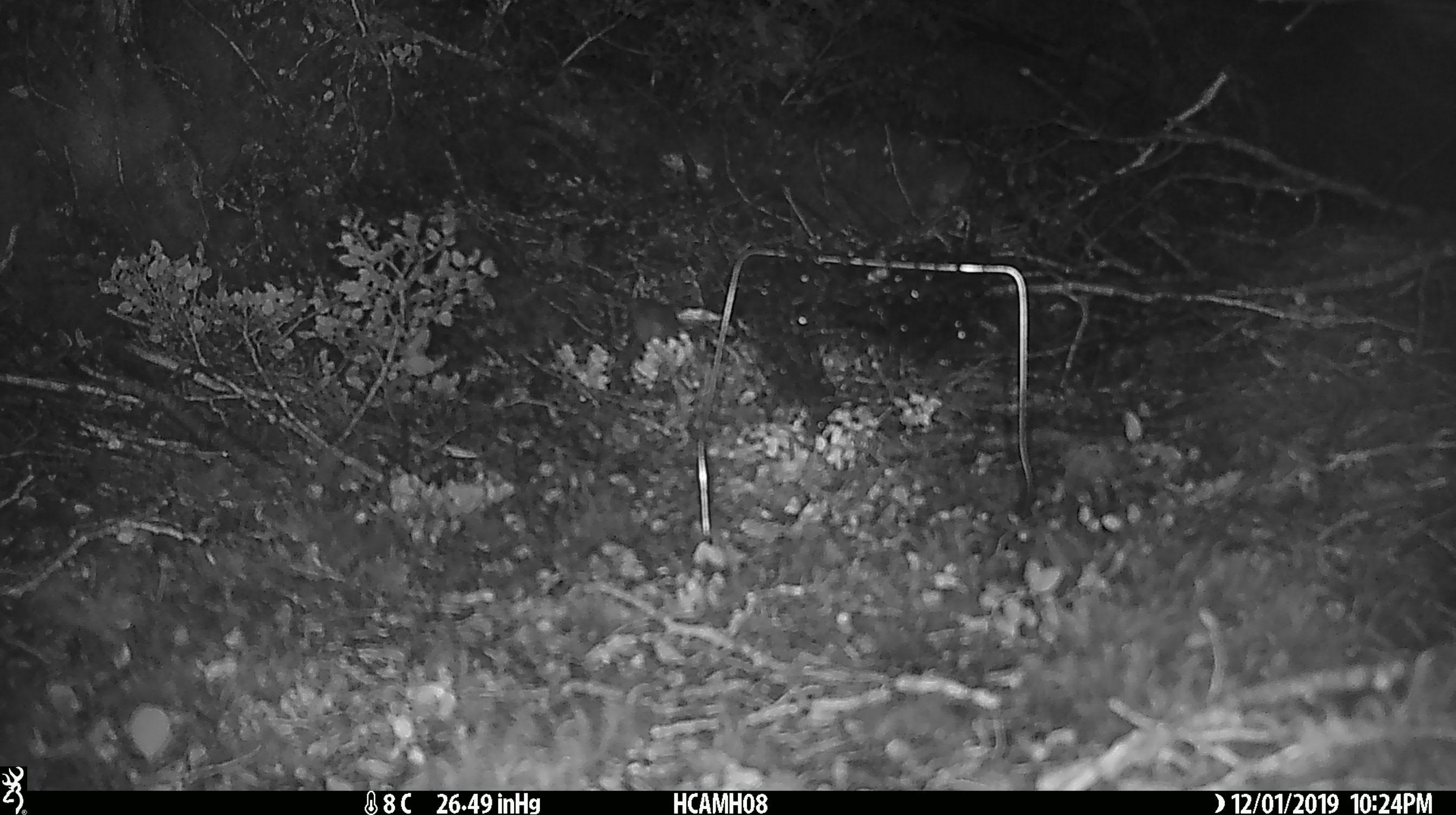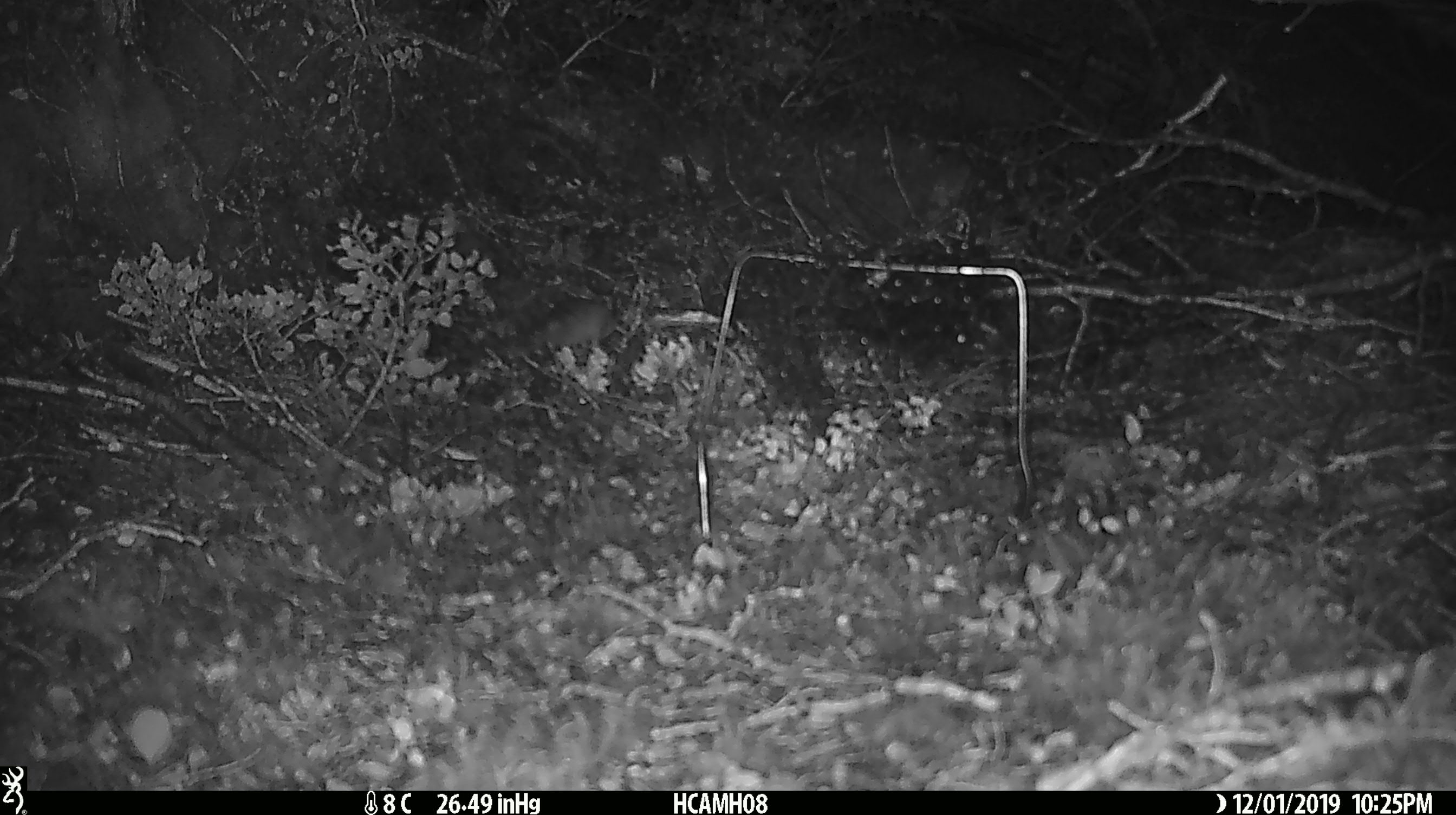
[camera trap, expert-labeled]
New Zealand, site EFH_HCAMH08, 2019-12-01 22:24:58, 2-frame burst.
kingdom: Animalia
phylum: Chordata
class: Mammalia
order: Rodentia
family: Muridae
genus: Mus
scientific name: Mus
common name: mouse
Mouse (Mus).